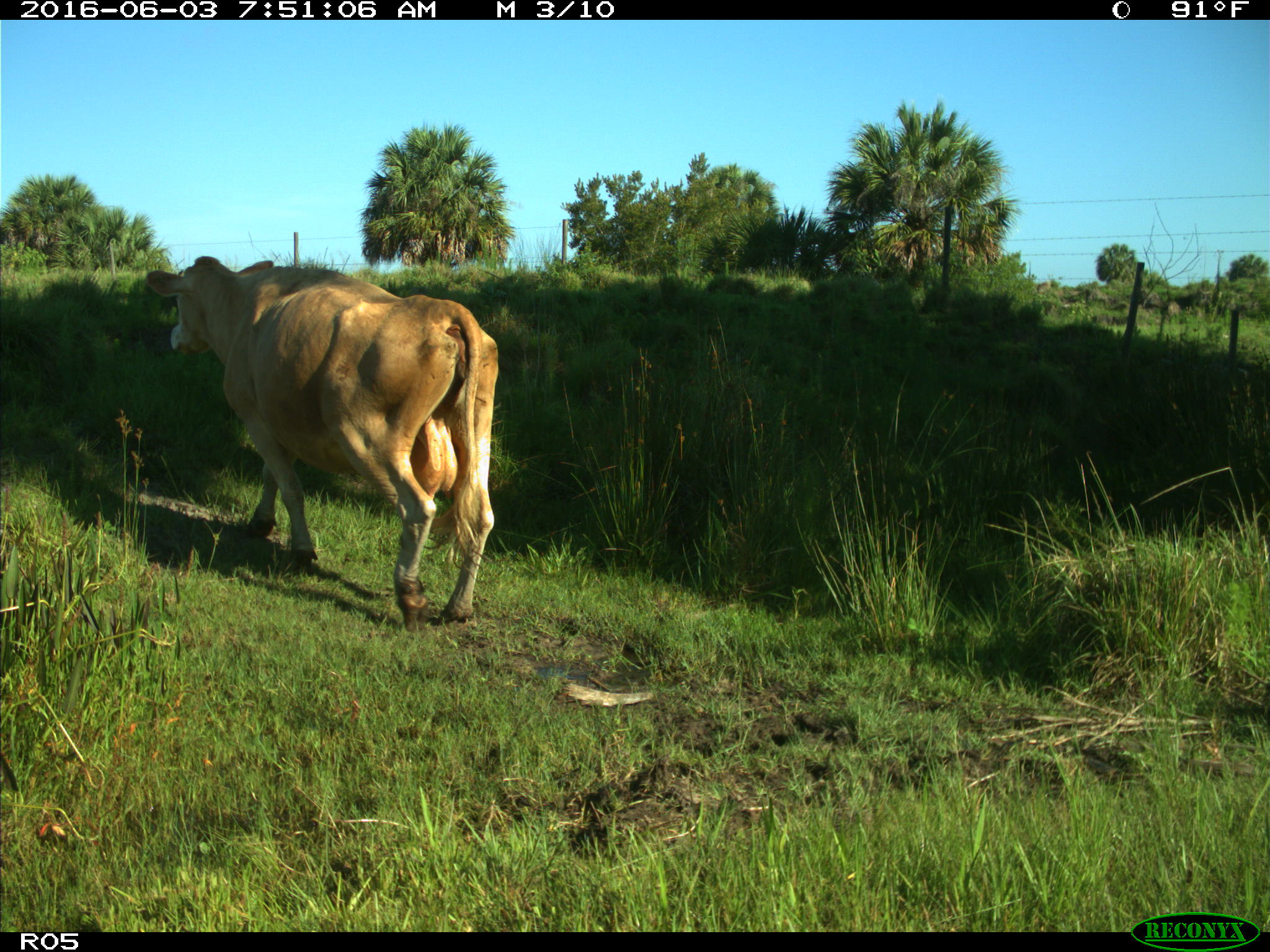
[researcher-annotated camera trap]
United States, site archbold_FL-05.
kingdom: Animalia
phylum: Chordata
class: Mammalia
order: Artiodactyla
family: Bovidae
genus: Bos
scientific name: Bos taurus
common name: domestic cow